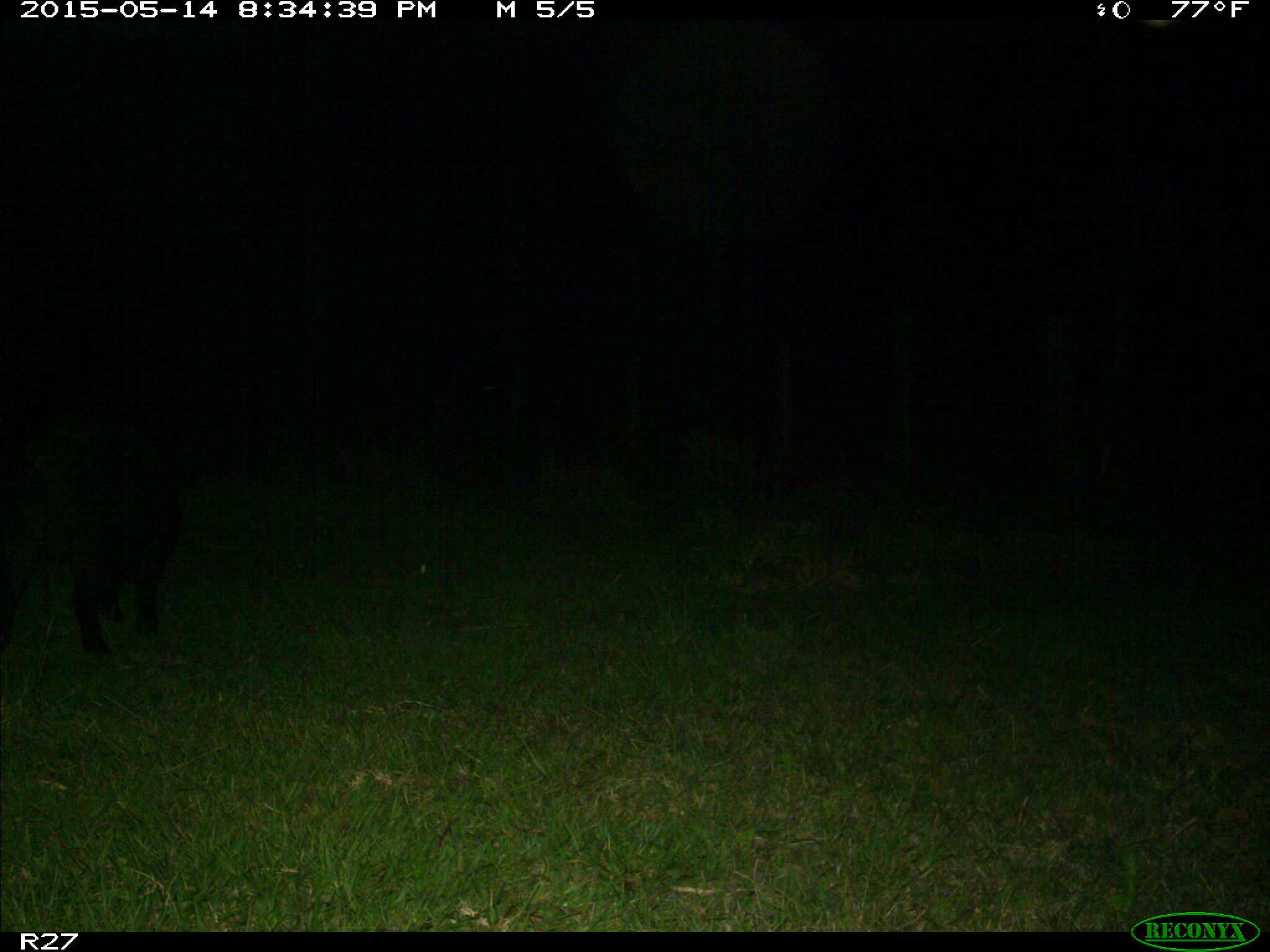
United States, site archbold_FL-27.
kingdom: Animalia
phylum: Chordata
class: Mammalia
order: Artiodactyla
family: Suidae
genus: Sus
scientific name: Sus scrofa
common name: wild boar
Sus scrofa (wild boar).